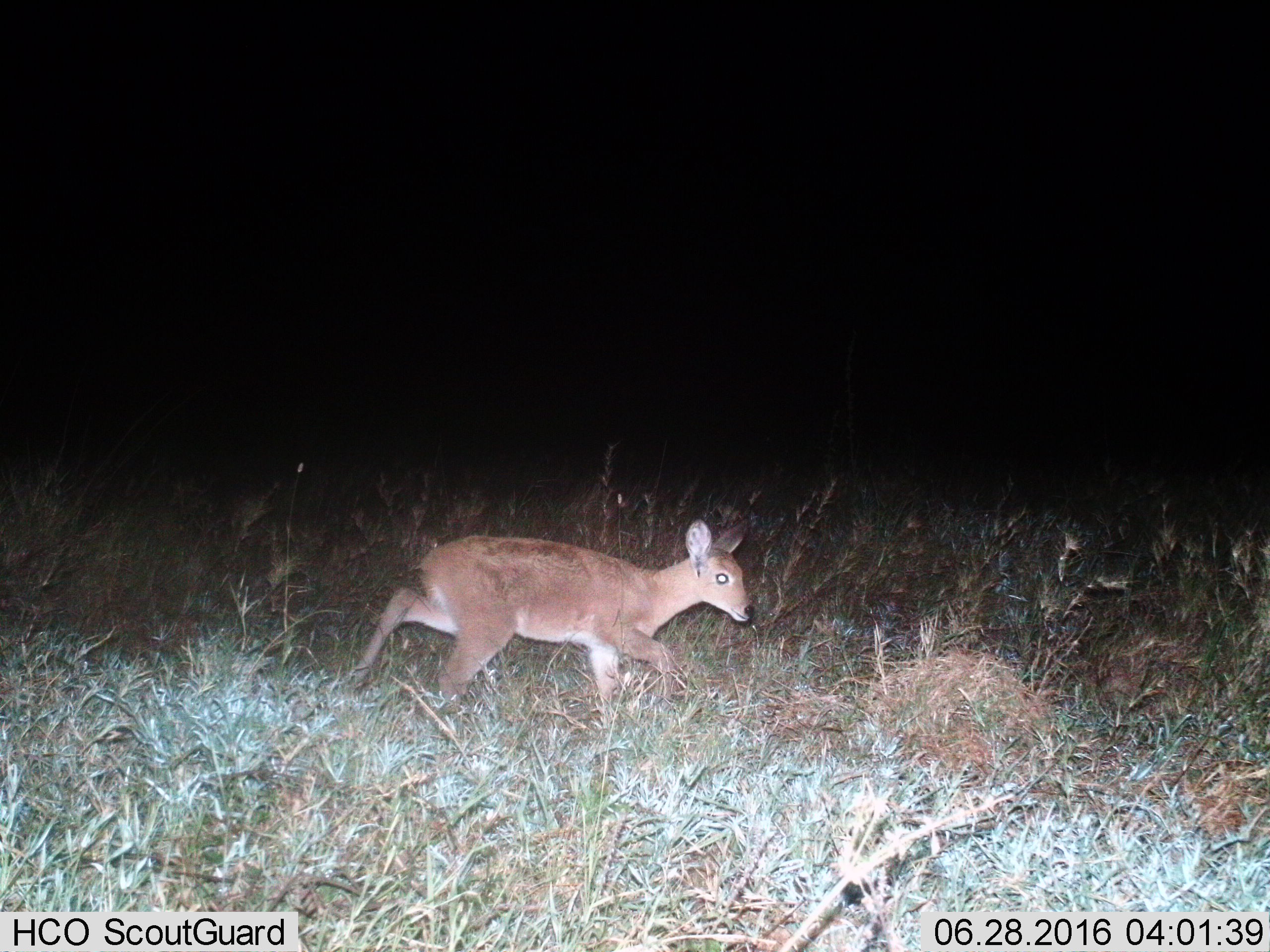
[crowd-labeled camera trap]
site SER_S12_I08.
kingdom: Animalia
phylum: Chordata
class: Mammalia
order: Artiodactyla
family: Bovidae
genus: Redunca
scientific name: Redunca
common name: reedbuck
Reedbuck (Redunca), count 1. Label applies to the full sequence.